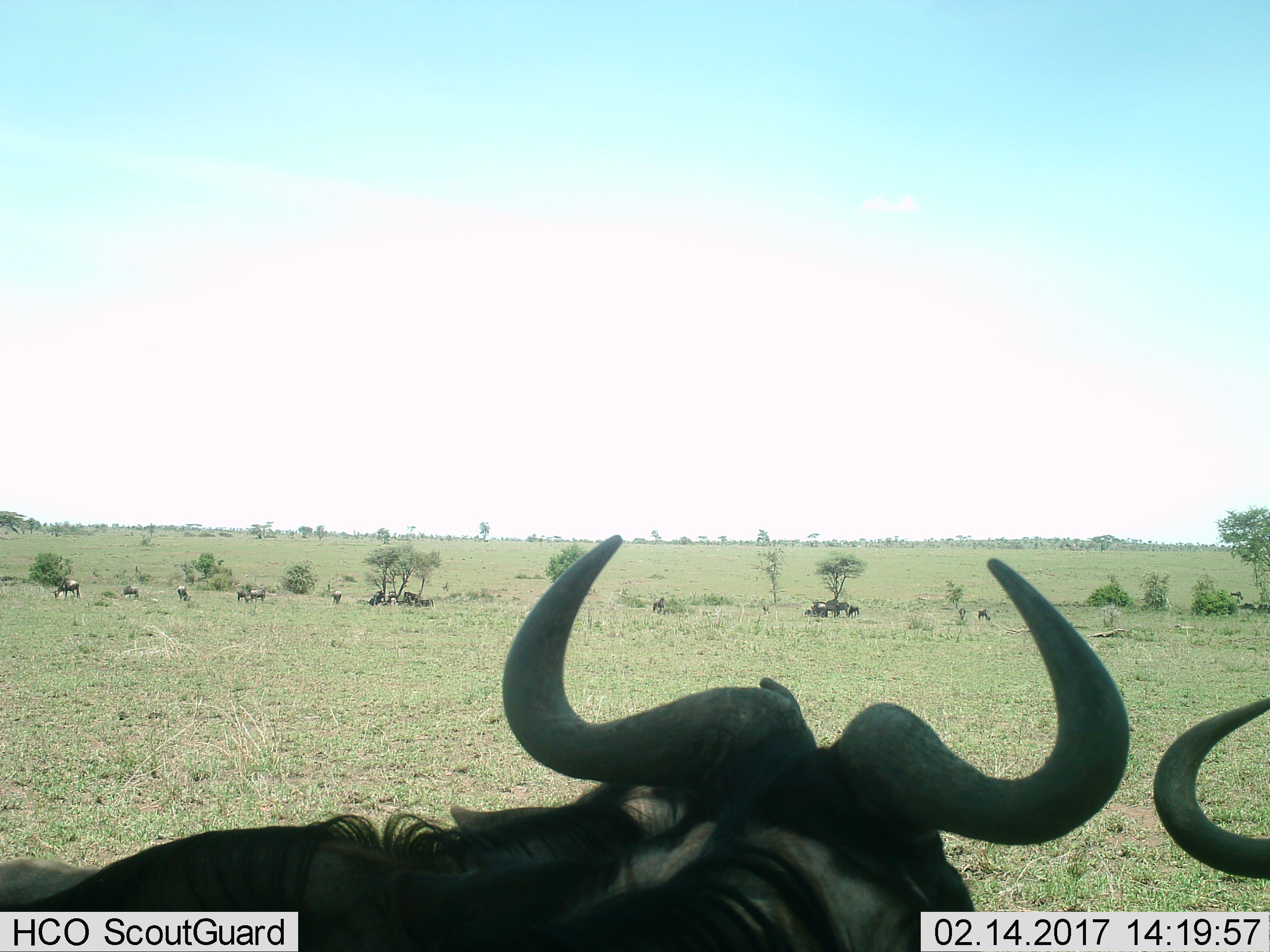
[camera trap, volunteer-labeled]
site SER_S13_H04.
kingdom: Animalia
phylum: Chordata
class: Mammalia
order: Artiodactyla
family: Bovidae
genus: Connochaetes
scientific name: Connochaetes taurinus taurinus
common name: blue wildebeest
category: wildebeestblue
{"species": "wildebeestblue (blue wildebeest) (Connochaetes taurinus taurinus)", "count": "11-50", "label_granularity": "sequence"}